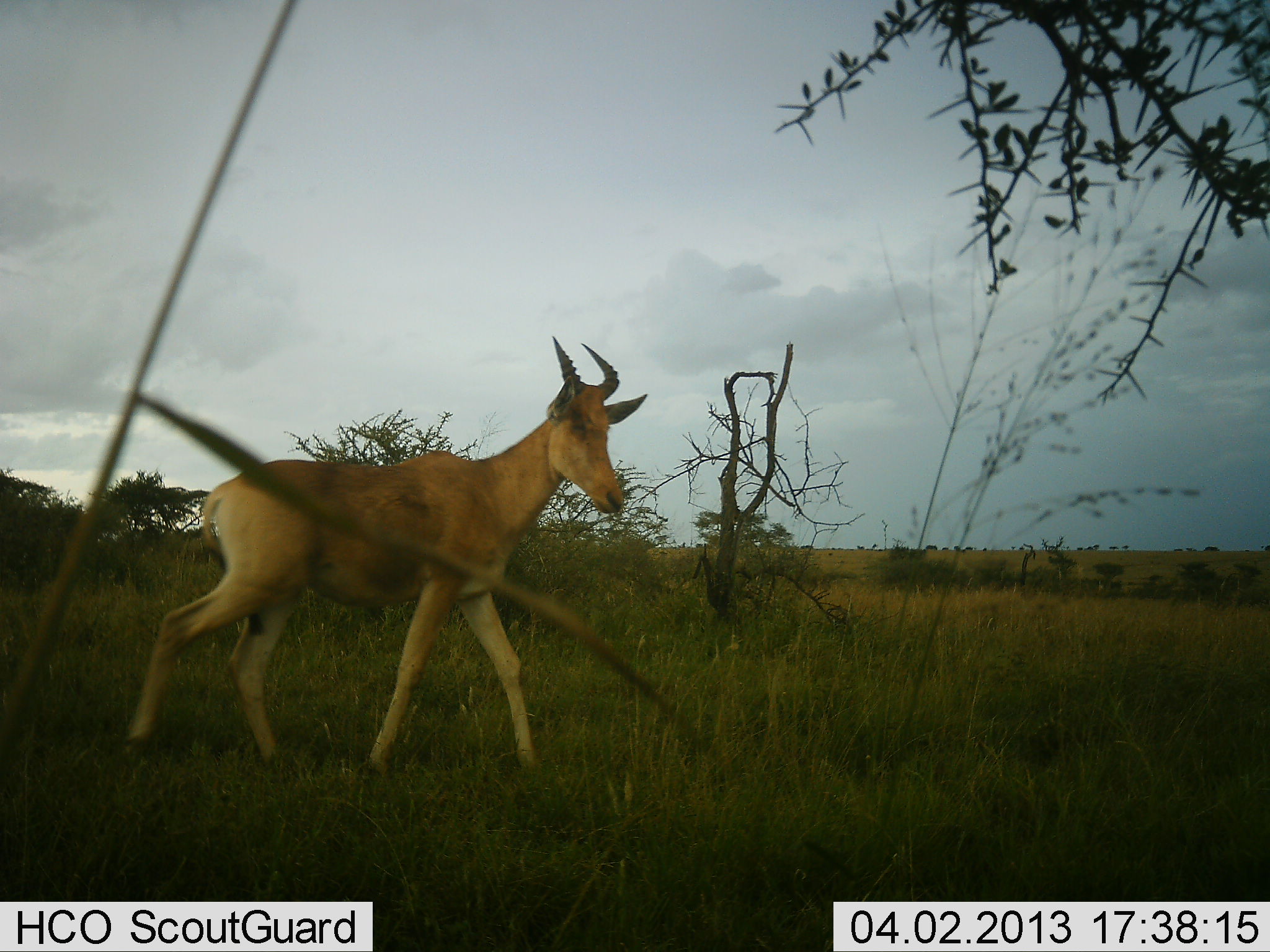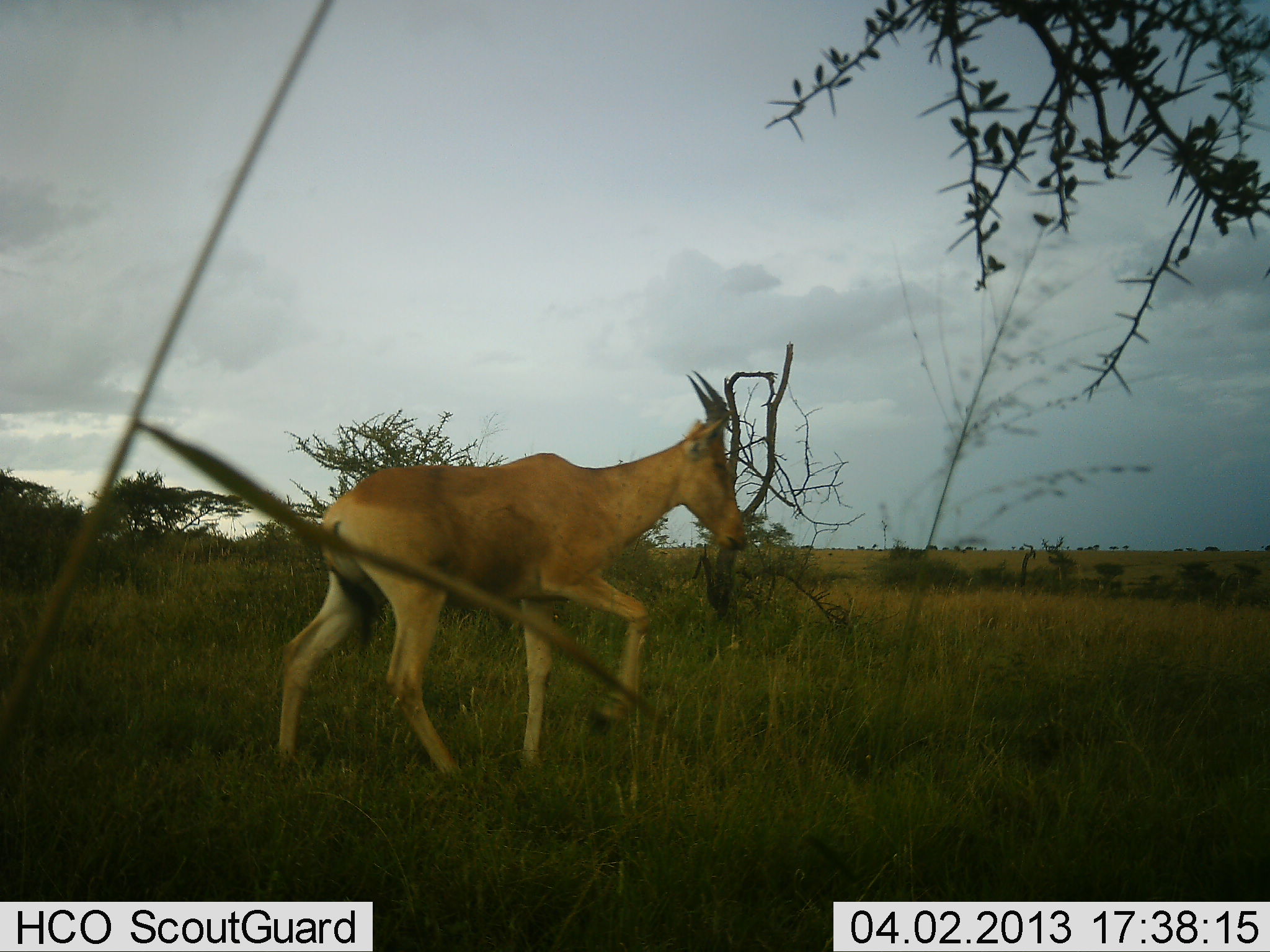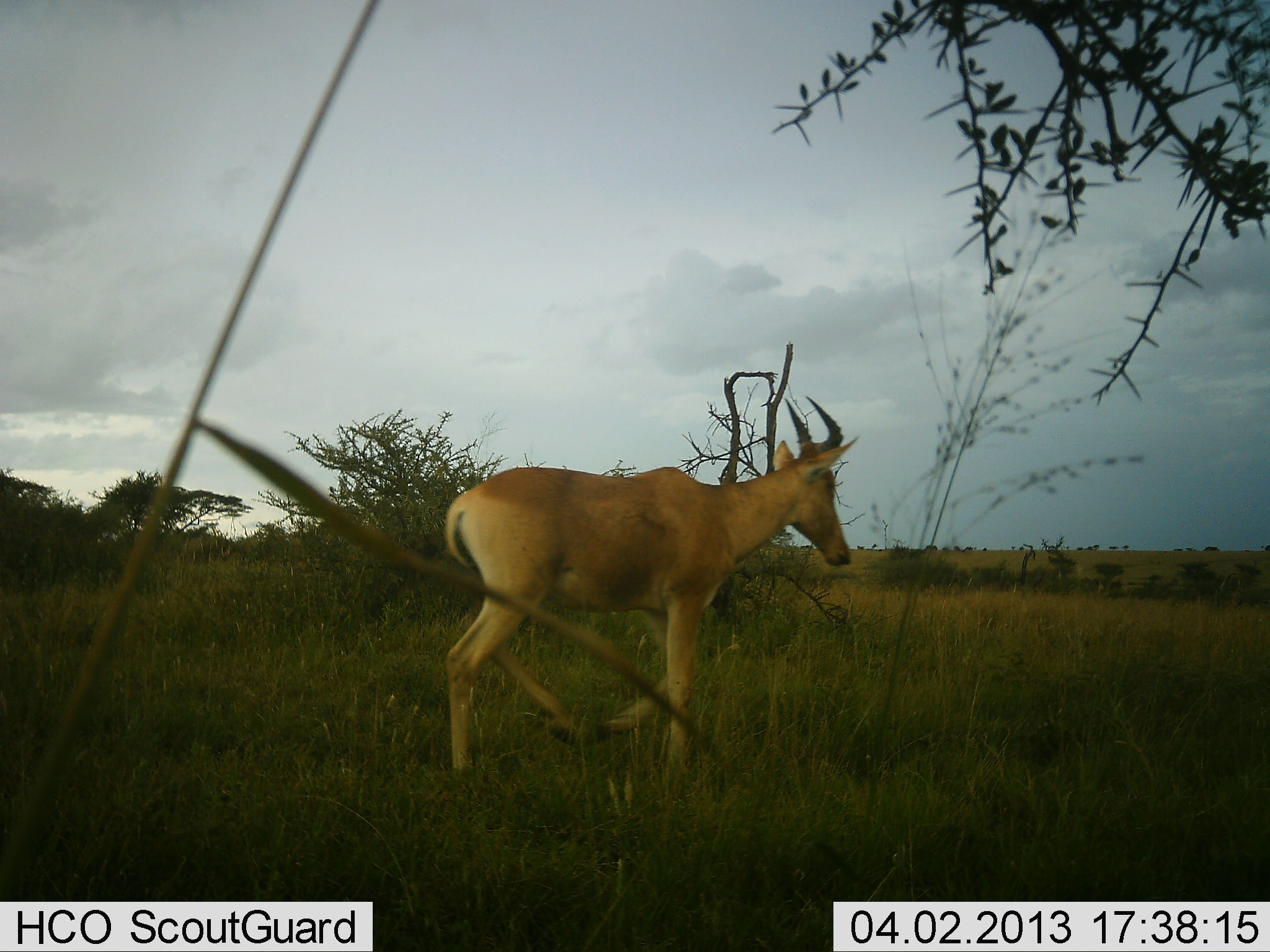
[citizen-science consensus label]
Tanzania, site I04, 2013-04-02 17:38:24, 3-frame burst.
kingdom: Animalia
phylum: Chordata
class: Mammalia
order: Artiodactyla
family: Bovidae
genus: Alcelaphus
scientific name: Alcelaphus buselaphus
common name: hartebeest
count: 1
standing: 0%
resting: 0%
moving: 100%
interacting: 0%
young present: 0%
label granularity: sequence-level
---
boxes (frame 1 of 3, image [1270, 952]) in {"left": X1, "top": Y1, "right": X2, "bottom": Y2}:
animal: {"left": 120, "top": 335, "right": 649, "bottom": 777}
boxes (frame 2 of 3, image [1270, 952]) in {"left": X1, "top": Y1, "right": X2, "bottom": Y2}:
animal: {"left": 270, "top": 370, "right": 747, "bottom": 782}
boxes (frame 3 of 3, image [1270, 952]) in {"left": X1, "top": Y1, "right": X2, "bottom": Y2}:
animal: {"left": 439, "top": 395, "right": 859, "bottom": 781}